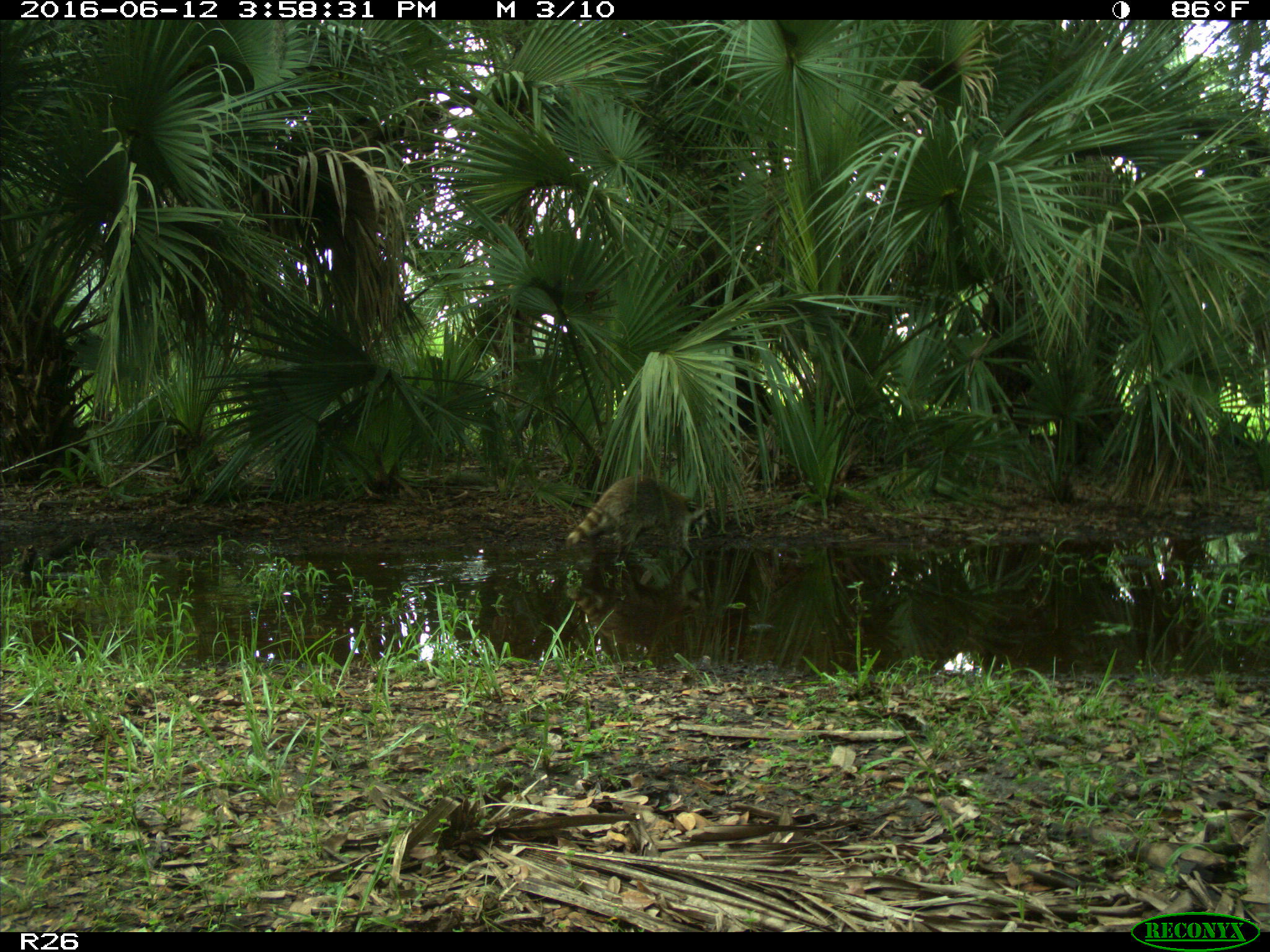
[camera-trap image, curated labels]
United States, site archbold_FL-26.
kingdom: Animalia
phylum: Chordata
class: Mammalia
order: Carnivora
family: Procyonidae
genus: Procyon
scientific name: Procyon lotor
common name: common raccoon